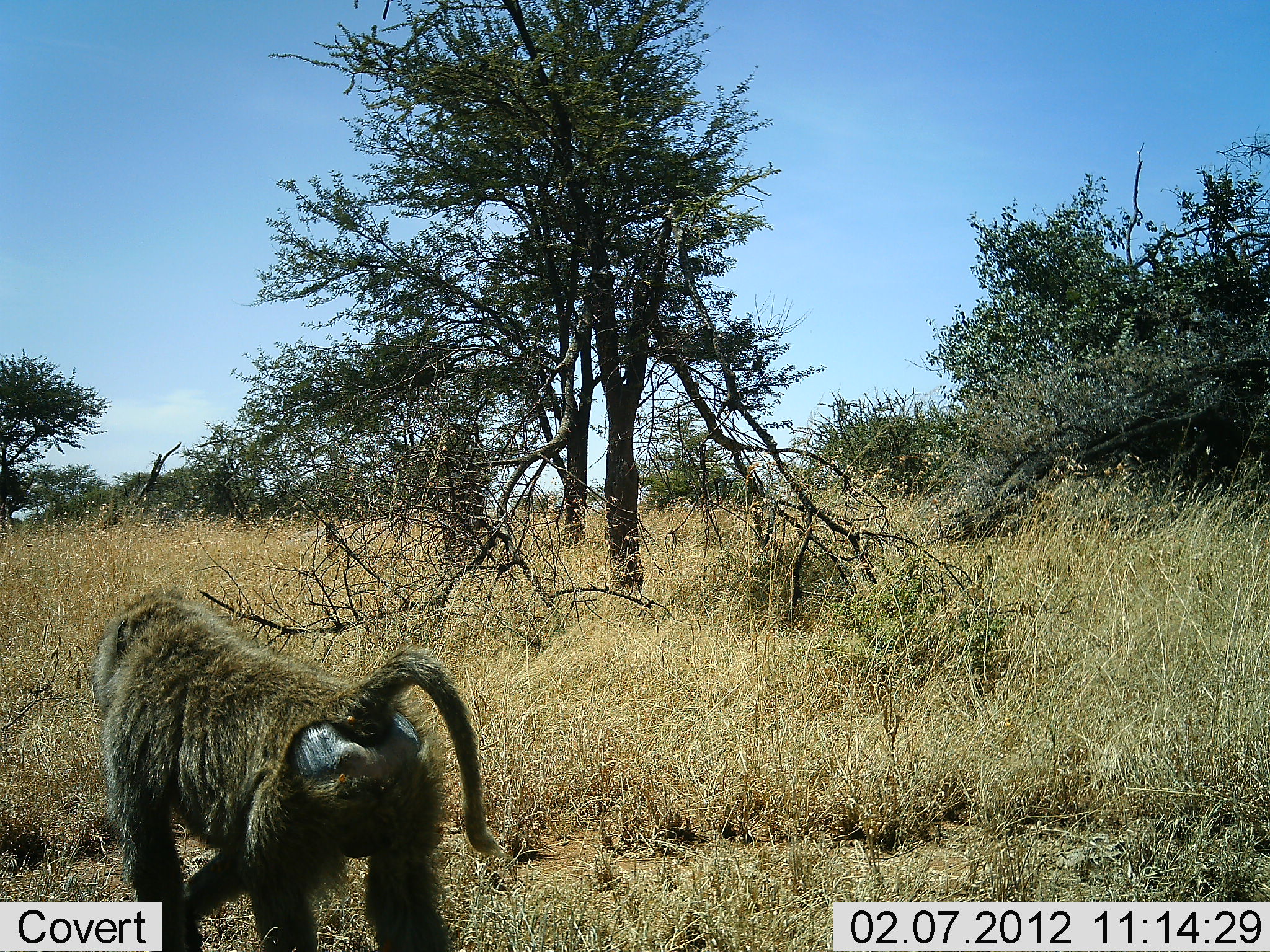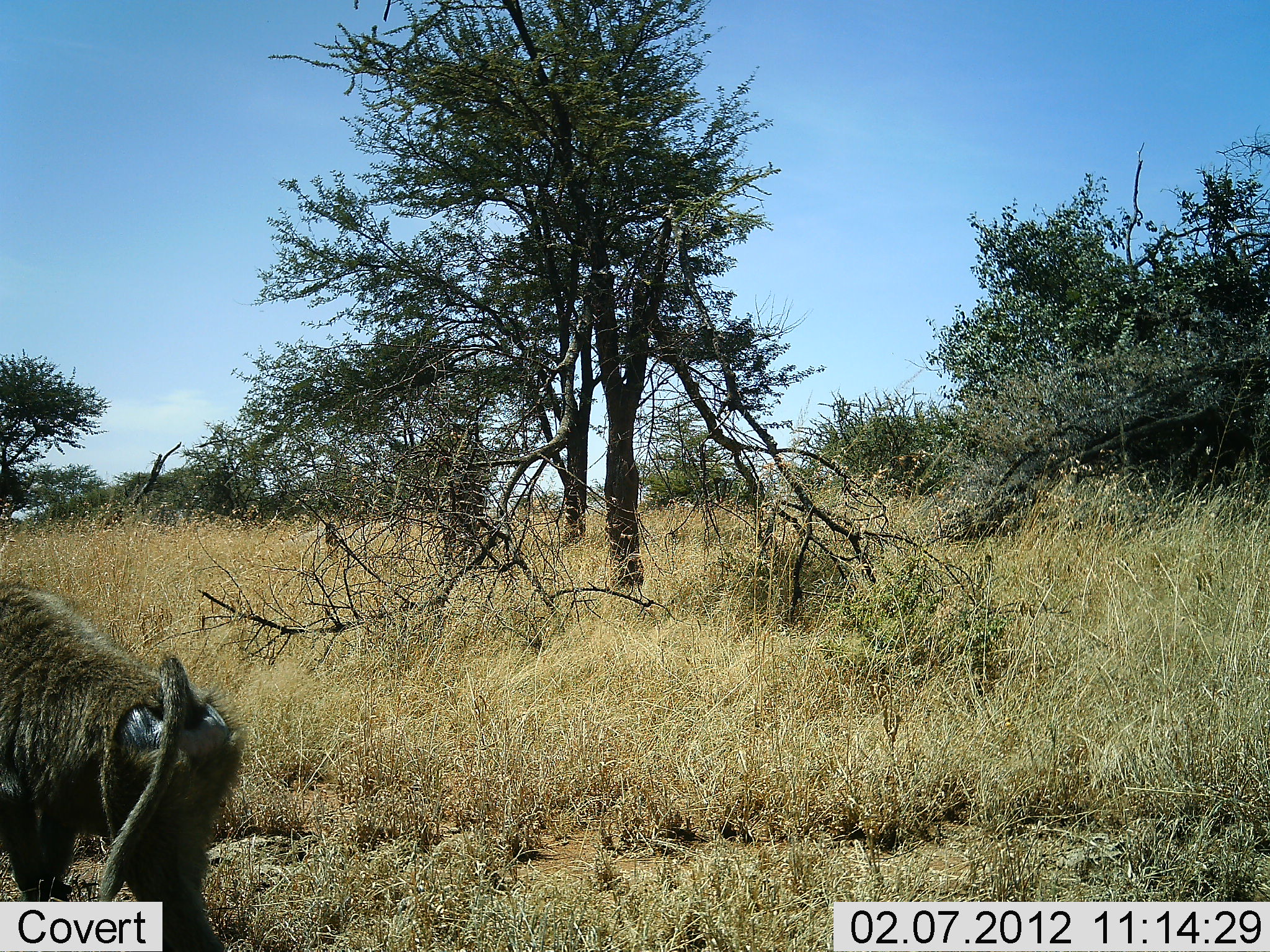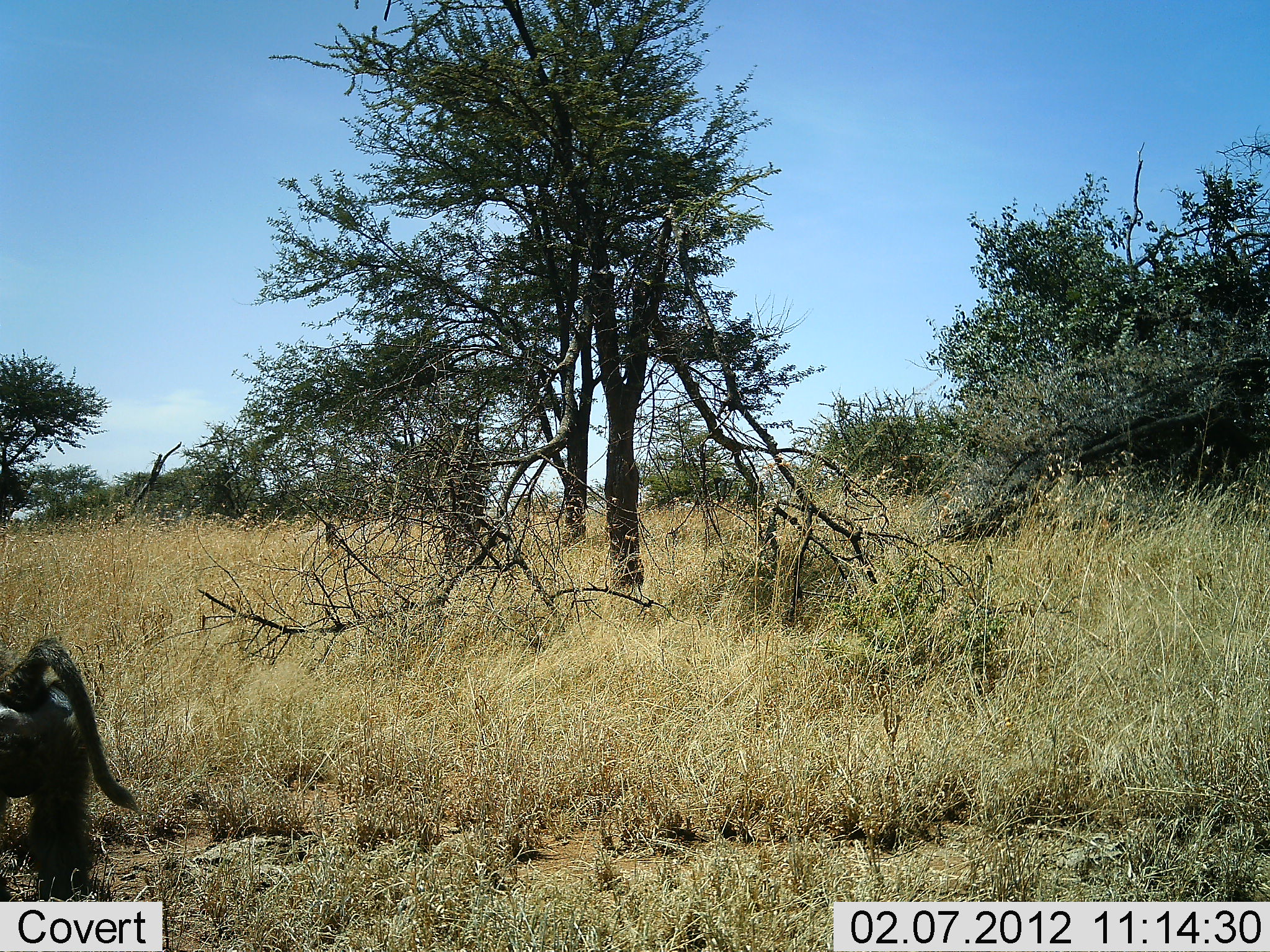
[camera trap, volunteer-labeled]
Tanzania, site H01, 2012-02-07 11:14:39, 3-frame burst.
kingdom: Animalia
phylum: Chordata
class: Mammalia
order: Primates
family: Cercopithecidae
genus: Papio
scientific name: Papio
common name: baboon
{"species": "baboon (Papio)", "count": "1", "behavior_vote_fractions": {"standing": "3%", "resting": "0%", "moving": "97%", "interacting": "0%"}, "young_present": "0%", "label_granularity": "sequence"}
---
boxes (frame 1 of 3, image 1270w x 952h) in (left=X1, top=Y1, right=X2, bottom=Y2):
animal: (left=91, top=586, right=497, bottom=952)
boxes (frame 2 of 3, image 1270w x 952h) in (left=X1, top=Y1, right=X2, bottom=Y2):
animal: (left=0, top=580, right=250, bottom=952)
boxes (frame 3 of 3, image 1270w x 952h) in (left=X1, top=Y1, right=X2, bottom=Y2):
animal: (left=0, top=635, right=141, bottom=901)